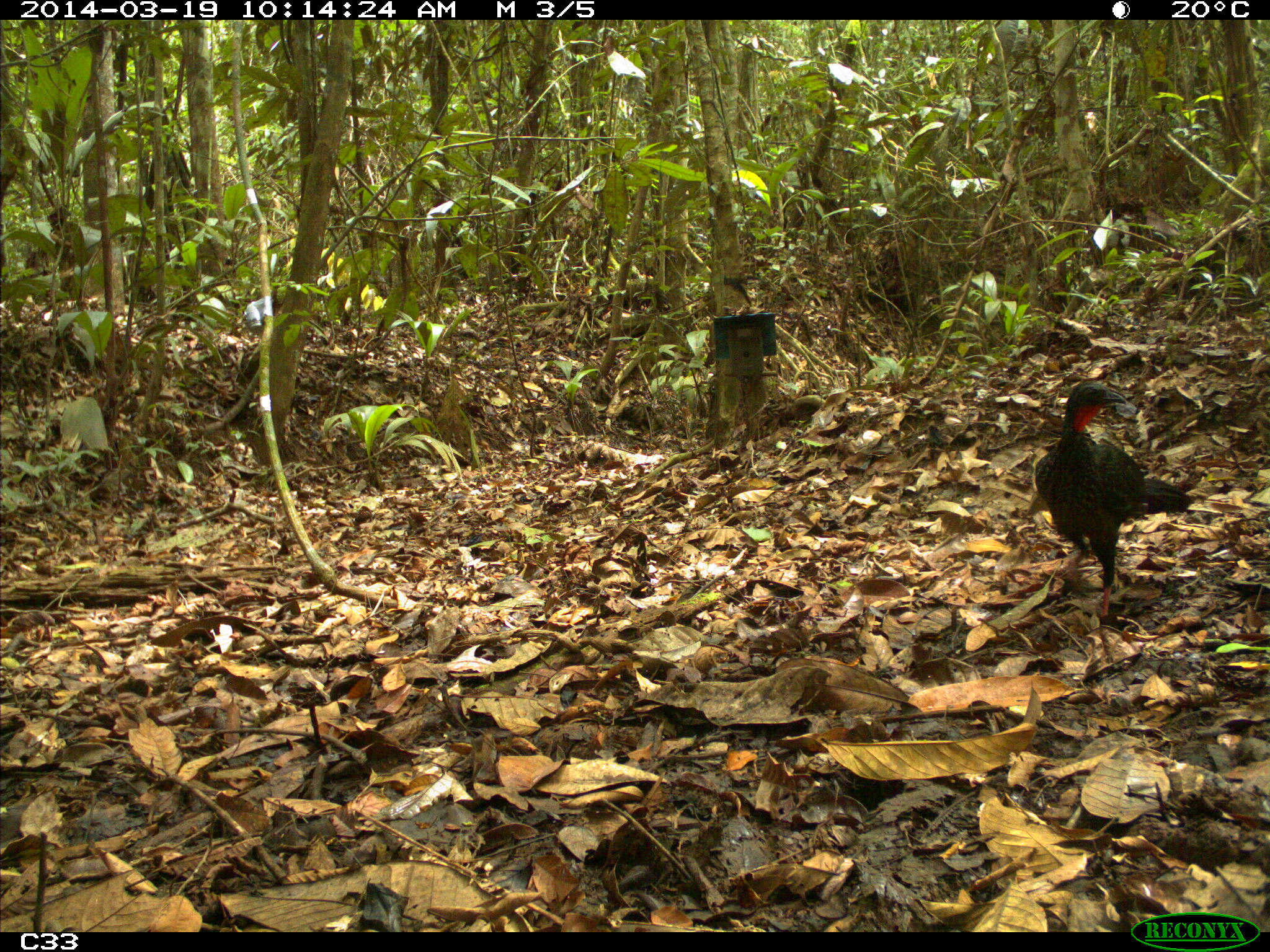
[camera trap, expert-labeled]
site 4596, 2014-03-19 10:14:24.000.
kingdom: Animalia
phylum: Chordata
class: Aves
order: Galliformes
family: Cracidae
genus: Penelope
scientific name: Penelope jacquacu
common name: spix's guan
Penelope jacquacu (spix's guan), count 2, age adult, sex female.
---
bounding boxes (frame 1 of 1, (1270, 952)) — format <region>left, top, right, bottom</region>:
penelope jacquacu: <region>1031, 377, 1195, 617</region>